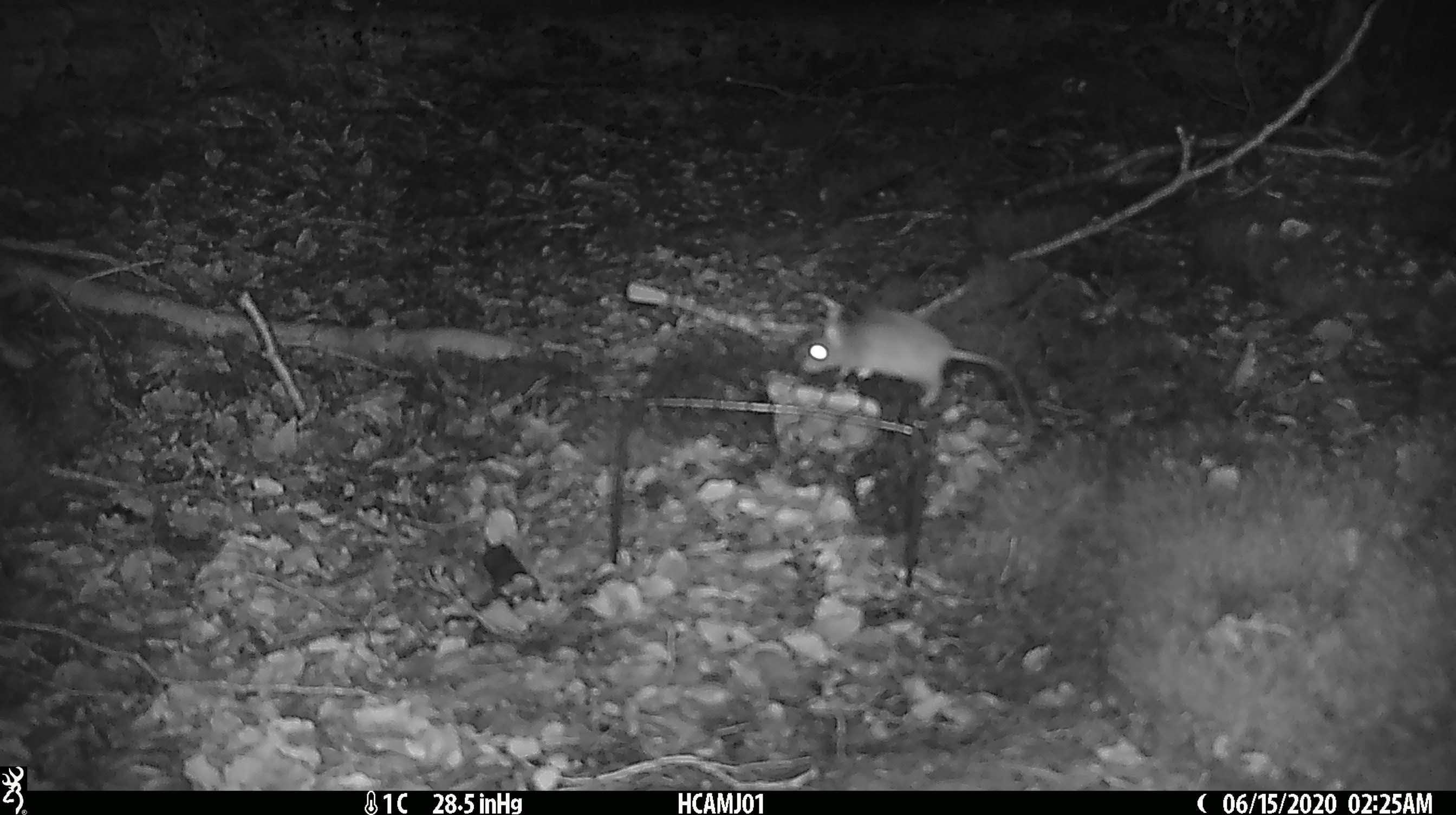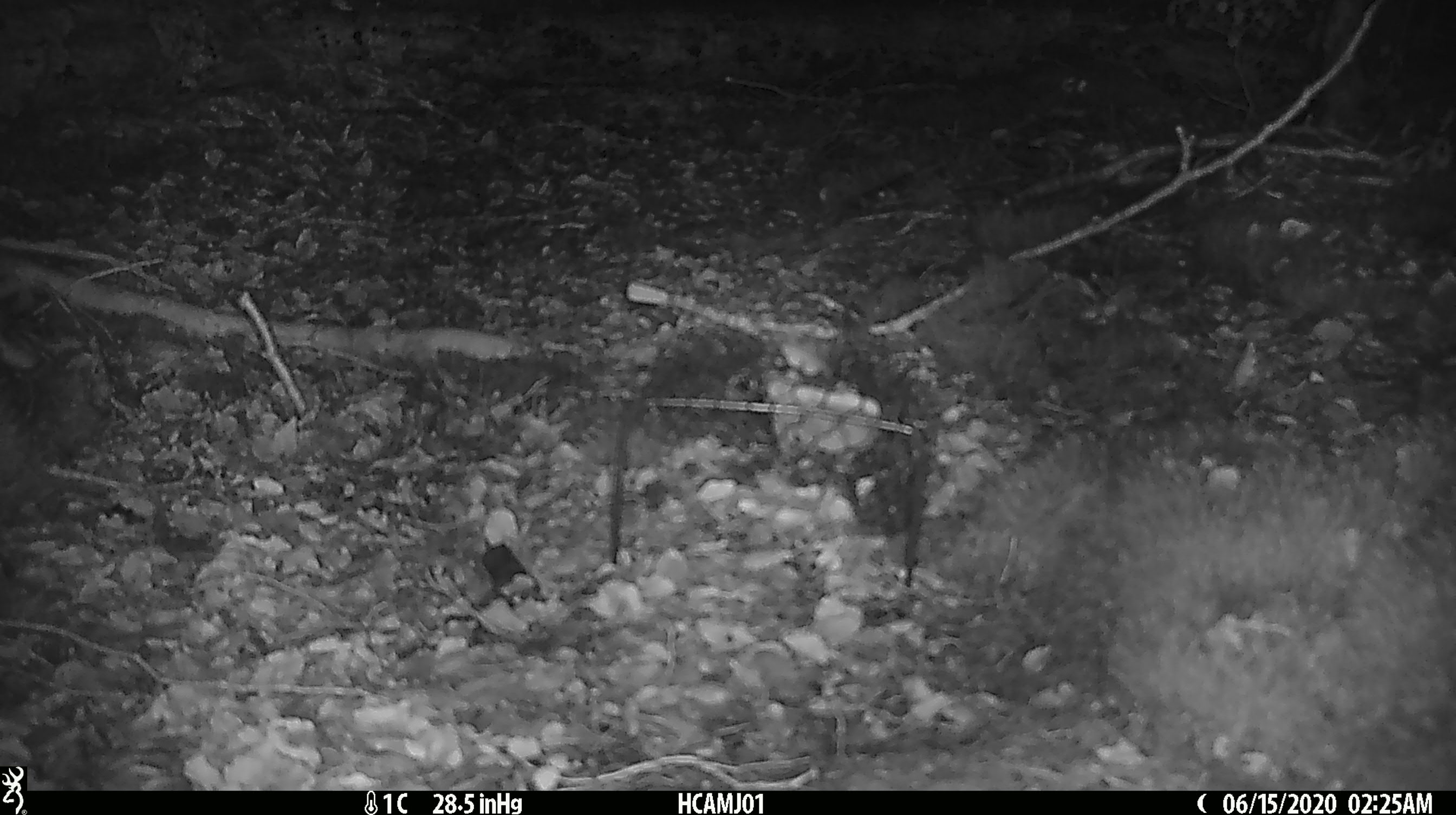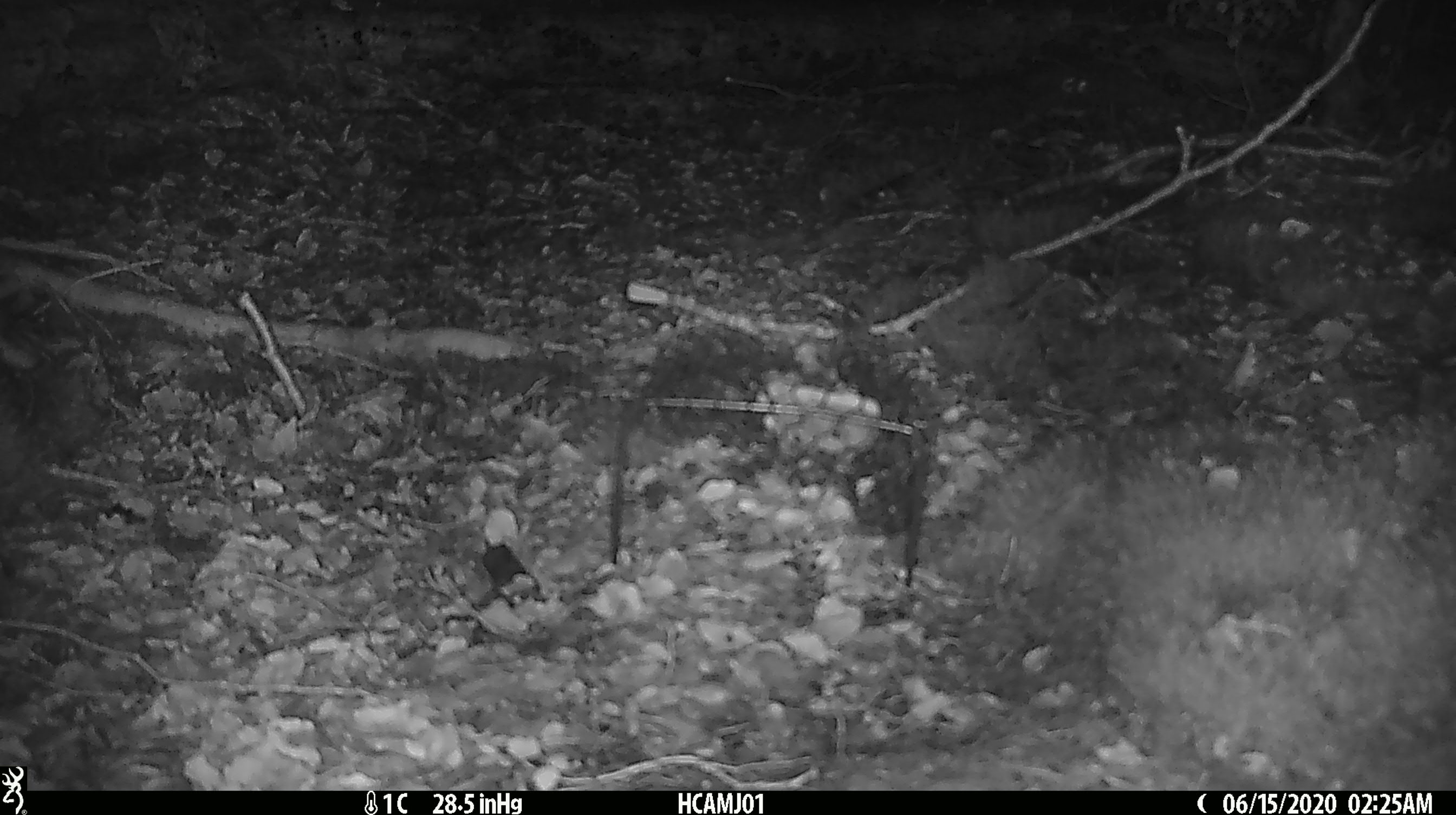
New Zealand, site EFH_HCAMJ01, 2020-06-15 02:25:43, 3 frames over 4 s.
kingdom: Animalia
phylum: Chordata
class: Mammalia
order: Rodentia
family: Muridae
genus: Mus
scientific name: Mus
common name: mouse